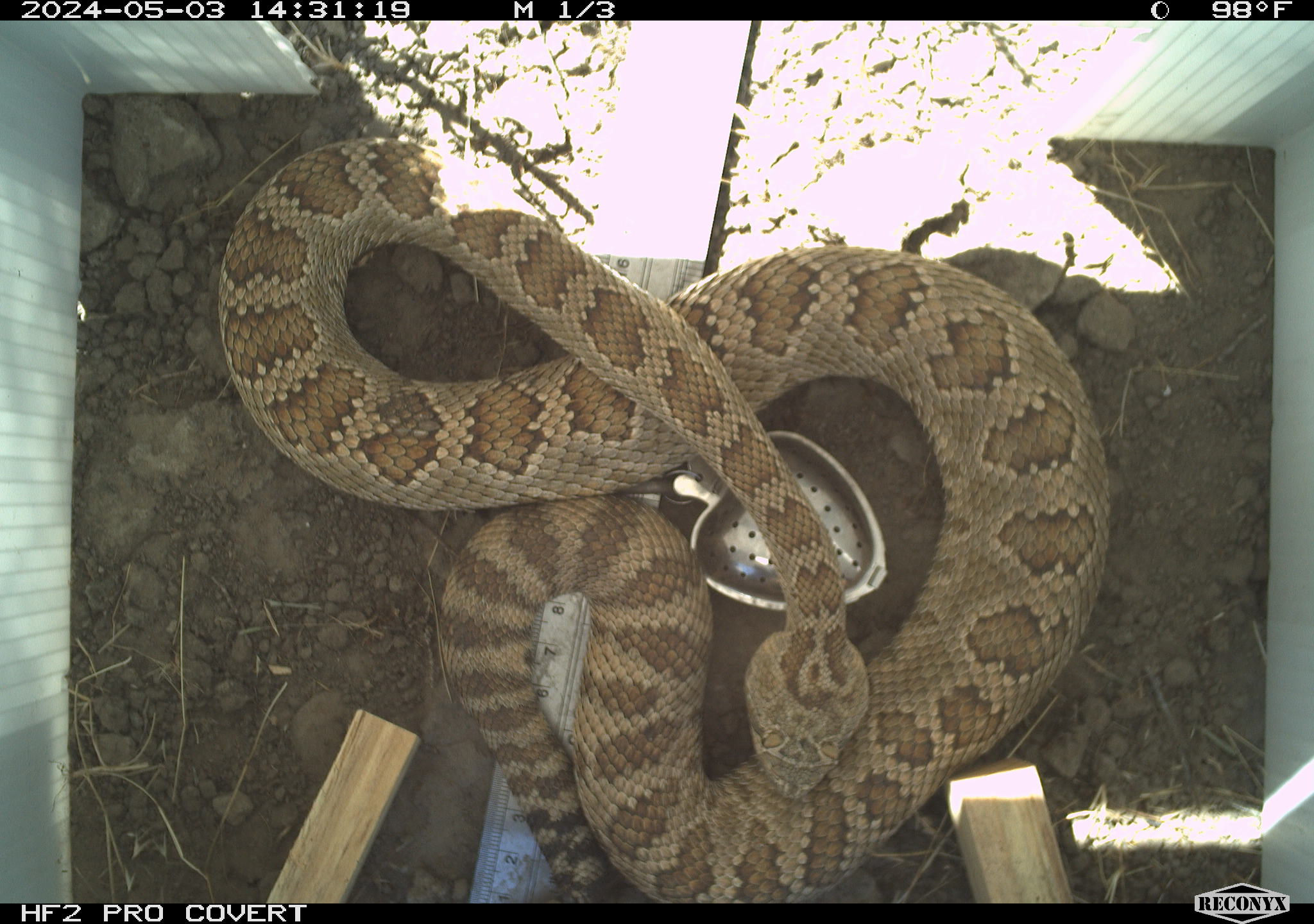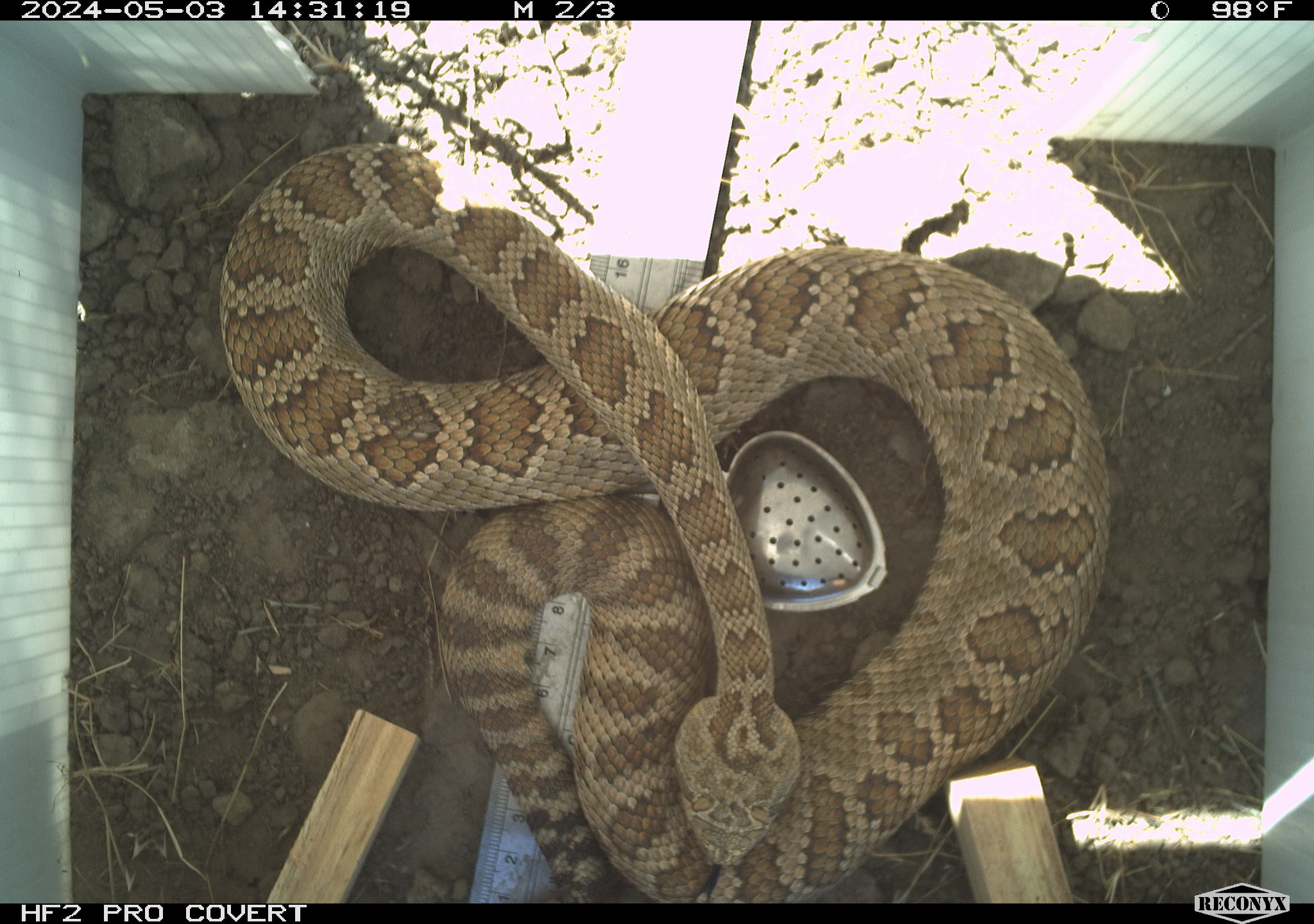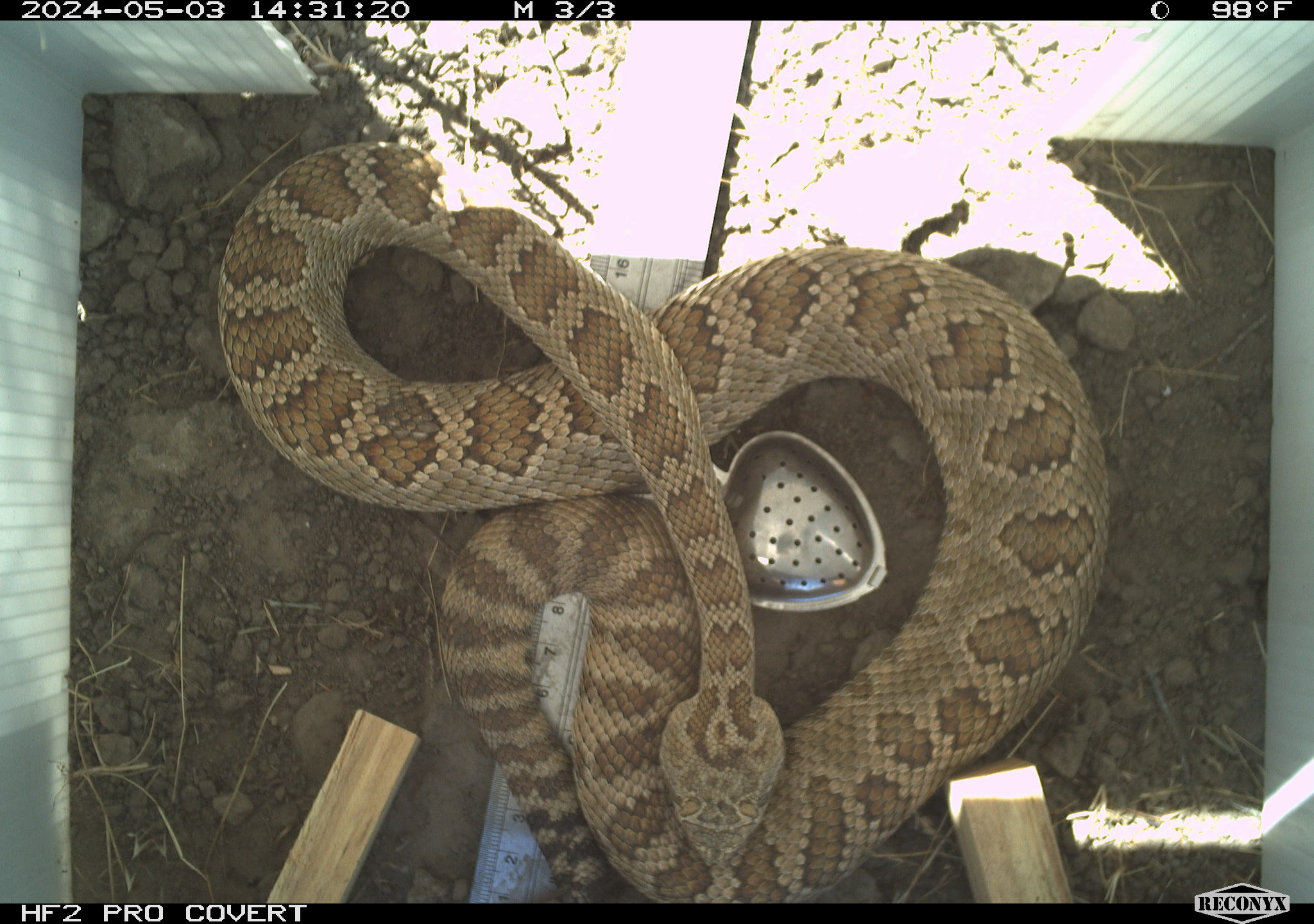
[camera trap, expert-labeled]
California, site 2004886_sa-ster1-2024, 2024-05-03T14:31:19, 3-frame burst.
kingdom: Animalia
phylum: Chordata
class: Reptilia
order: Squamata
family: Viperidae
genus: Crotalus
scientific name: Crotalus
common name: rattlers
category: crotalus species